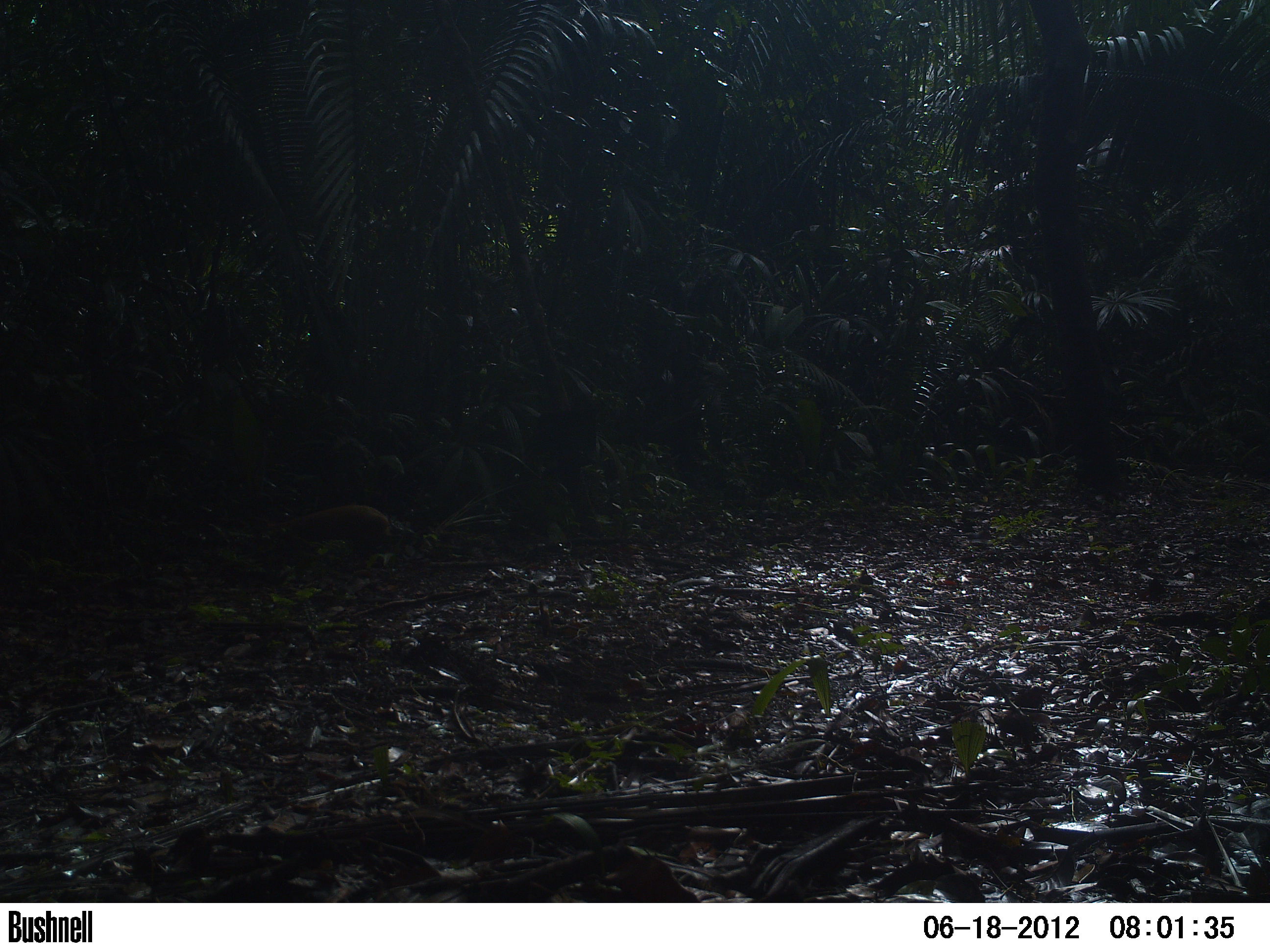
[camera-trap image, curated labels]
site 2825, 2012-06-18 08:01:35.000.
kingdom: Animalia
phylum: Chordata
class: Mammalia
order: Rodentia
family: Dasyproctidae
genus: Dasyprocta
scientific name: Dasyprocta punctata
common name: central american agouti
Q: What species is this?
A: Dasyprocta punctata (central american agouti).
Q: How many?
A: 1.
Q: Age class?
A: Adult.